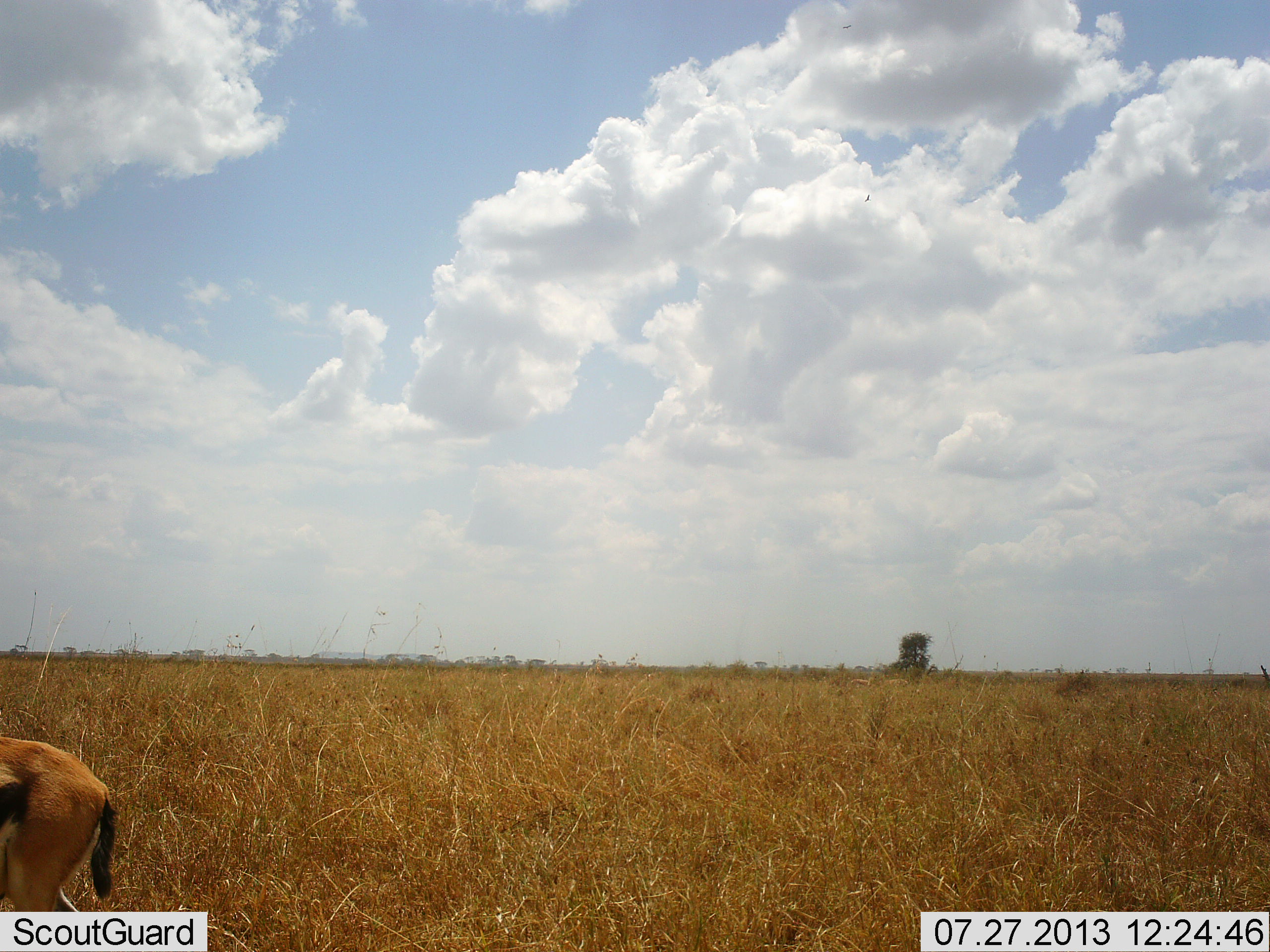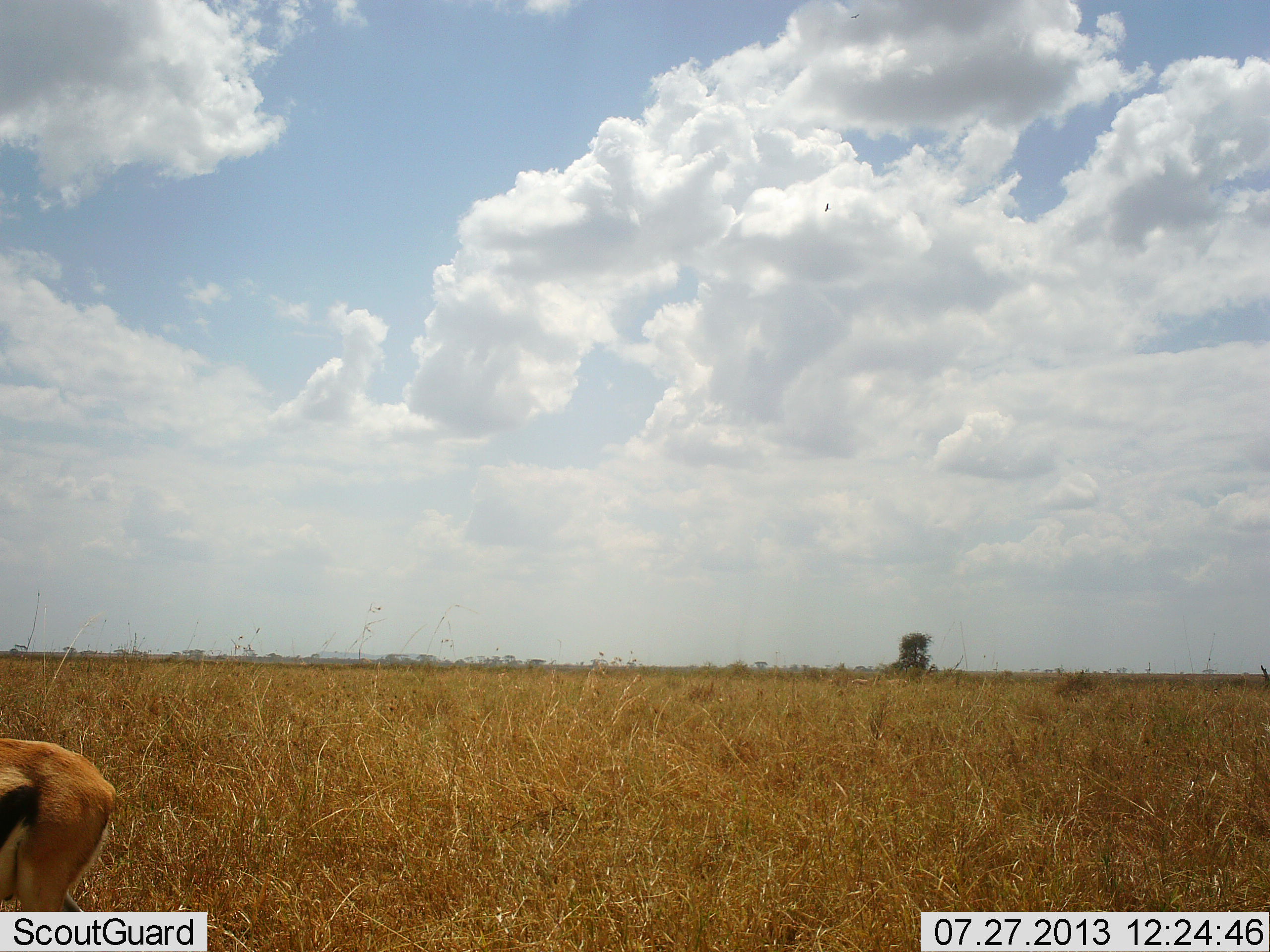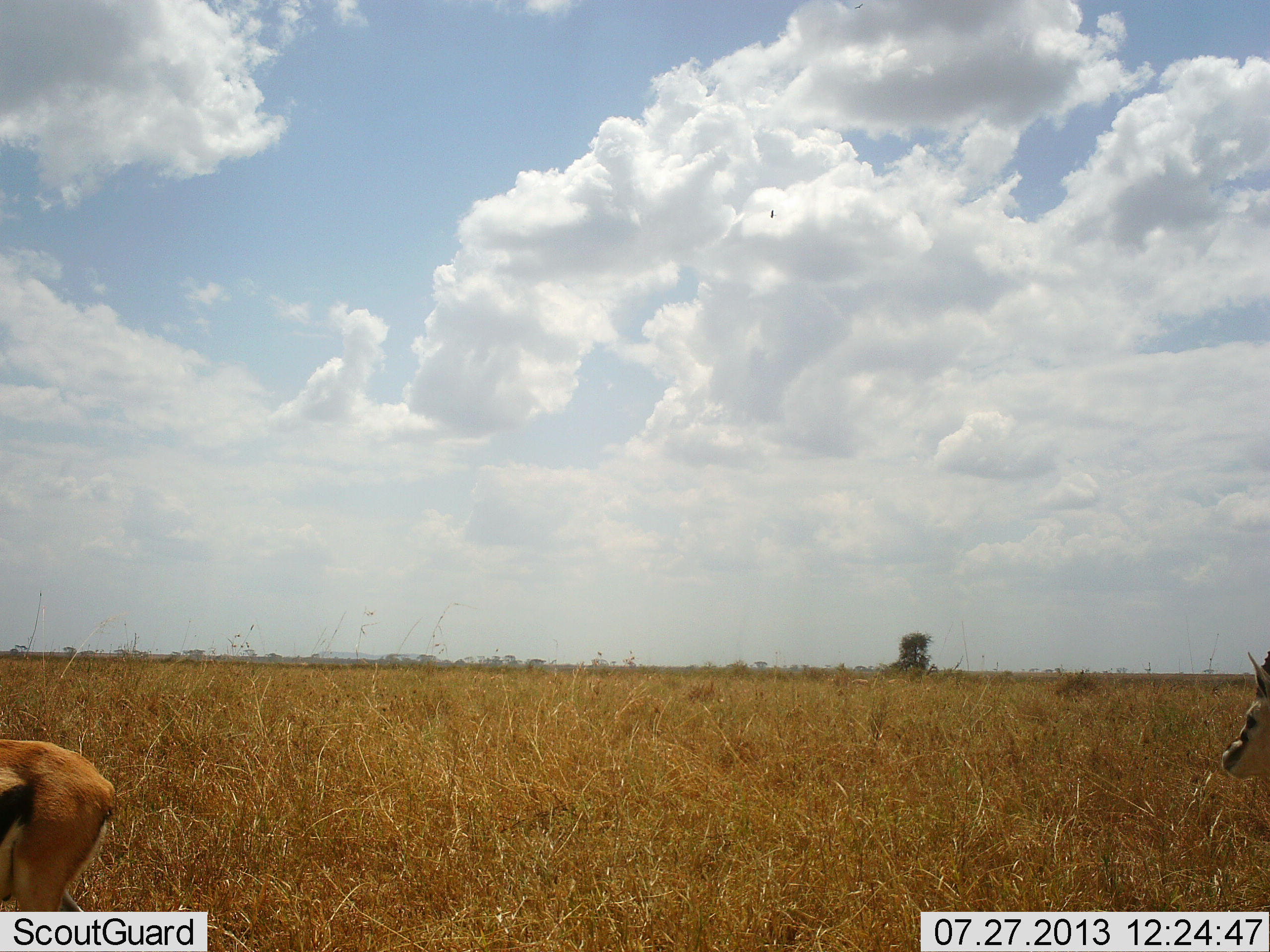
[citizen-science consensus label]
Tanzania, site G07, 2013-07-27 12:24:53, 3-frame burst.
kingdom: Animalia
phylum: Chordata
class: Mammalia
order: Artiodactyla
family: Bovidae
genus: Eudorcas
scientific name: Eudorcas thomsonii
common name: thomson's gazelle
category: gazellethomsons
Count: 2.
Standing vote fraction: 77%.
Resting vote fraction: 0%.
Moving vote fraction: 29%.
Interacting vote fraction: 0%.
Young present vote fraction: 0%.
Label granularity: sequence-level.